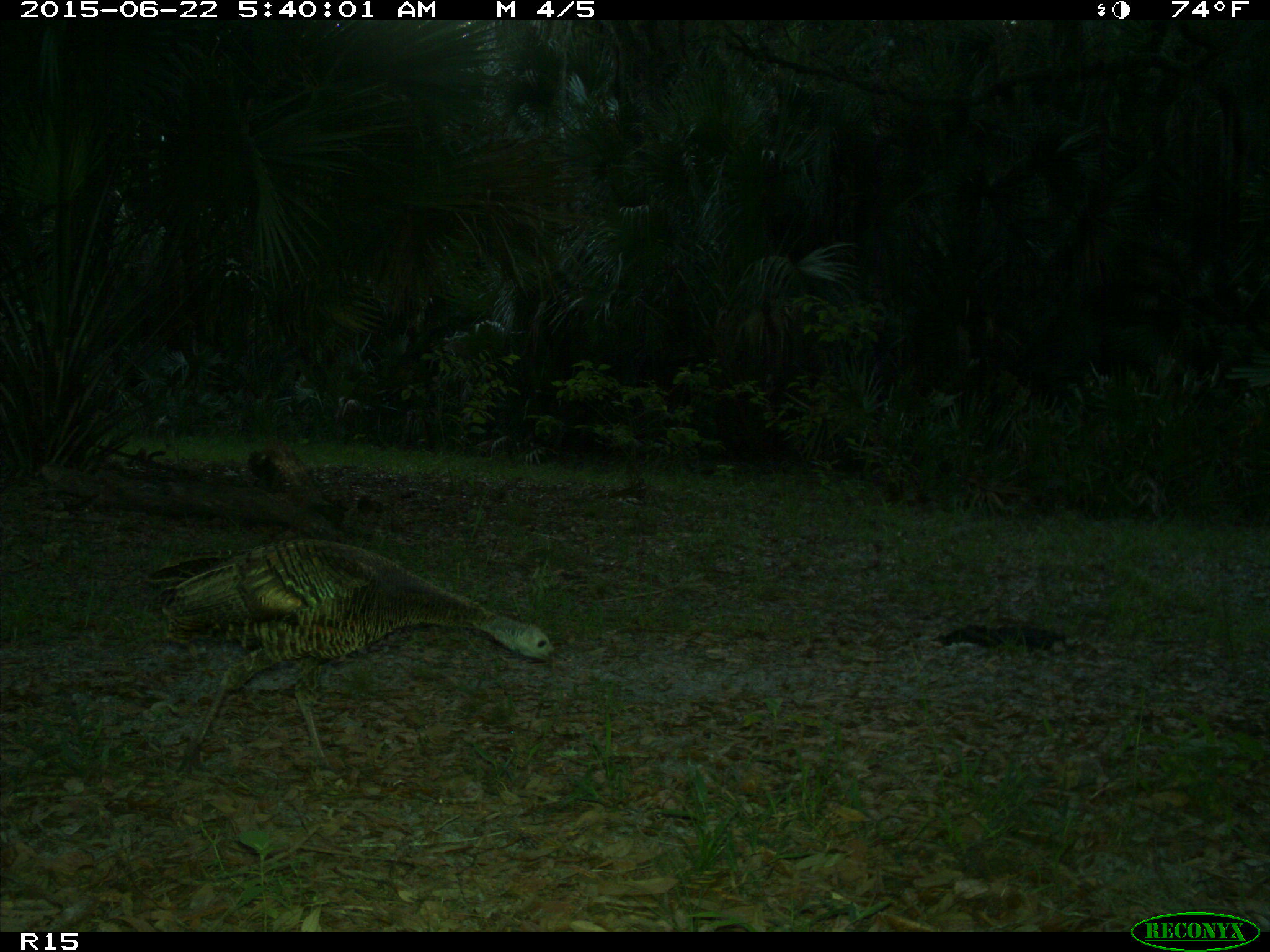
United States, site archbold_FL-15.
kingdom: Animalia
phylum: Chordata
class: Aves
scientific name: Aves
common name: birds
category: unidentified bird